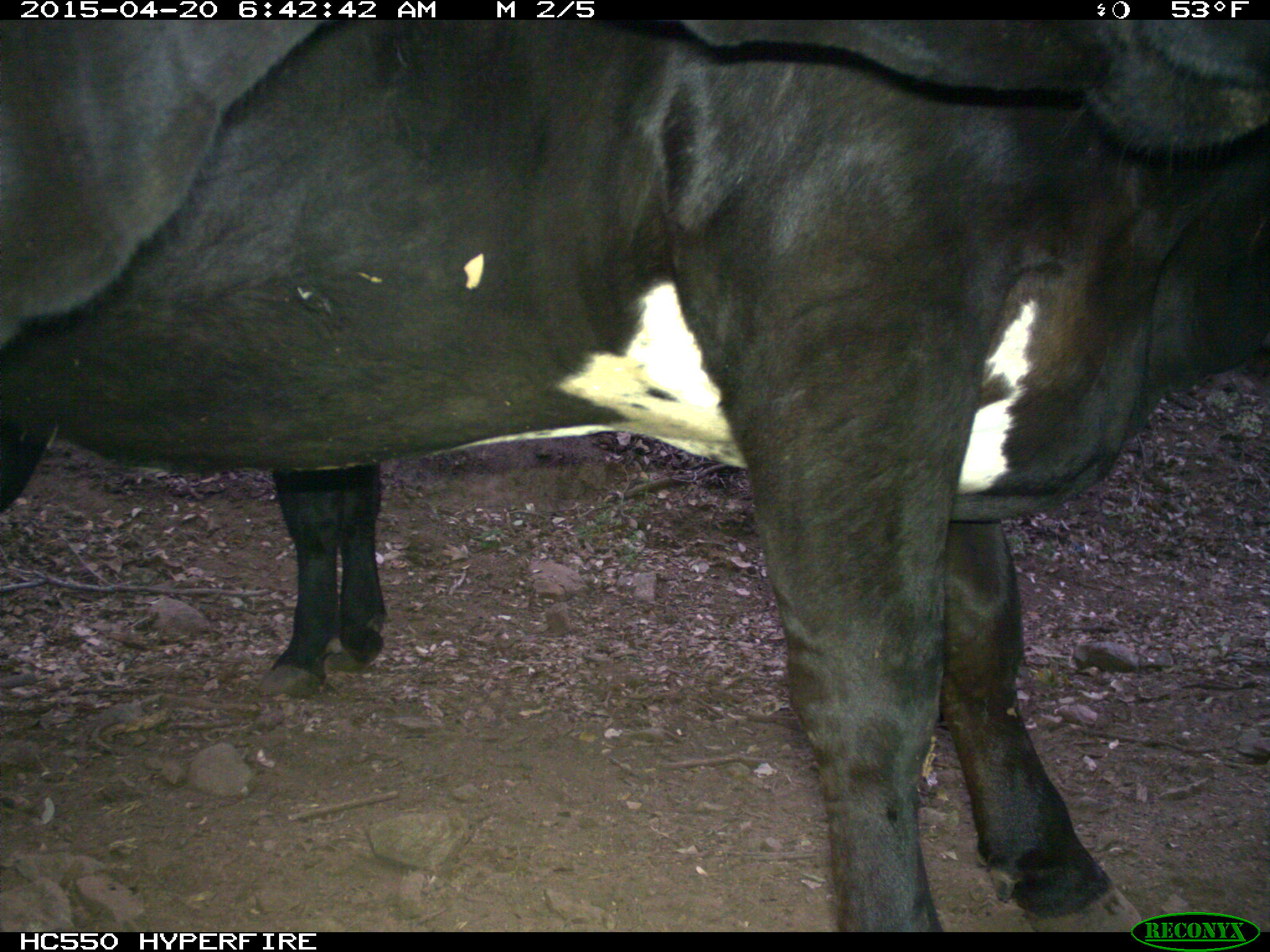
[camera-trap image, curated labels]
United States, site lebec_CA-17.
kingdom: Animalia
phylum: Chordata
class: Mammalia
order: Artiodactyla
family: Bovidae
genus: Bos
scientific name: Bos taurus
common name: domestic cow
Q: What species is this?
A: Bos taurus (domestic cow).